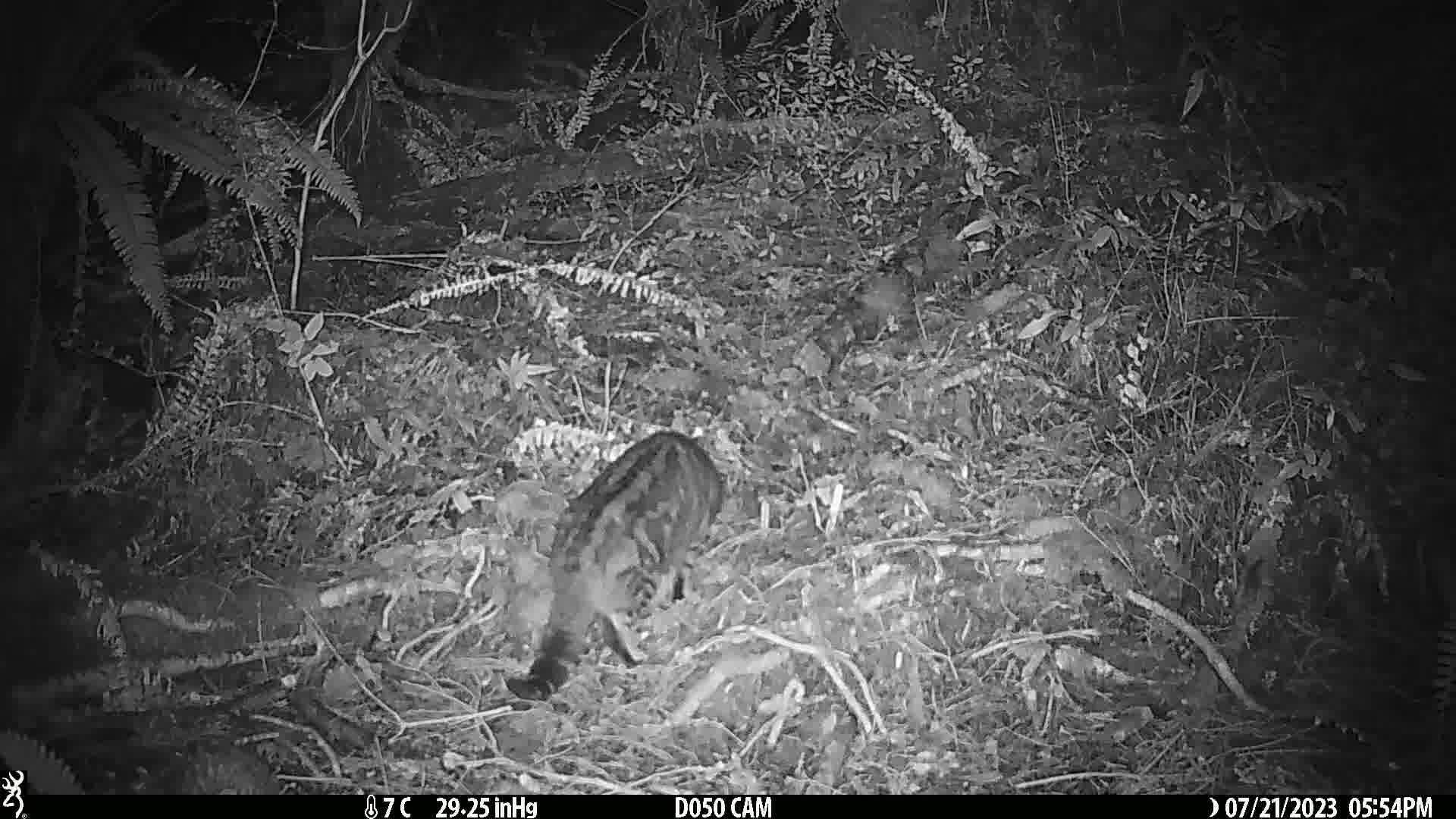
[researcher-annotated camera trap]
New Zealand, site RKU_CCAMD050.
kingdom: Animalia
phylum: Chordata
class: Mammalia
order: Carnivora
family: Felidae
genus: Felis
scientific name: Felis catus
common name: domestic cat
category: cat